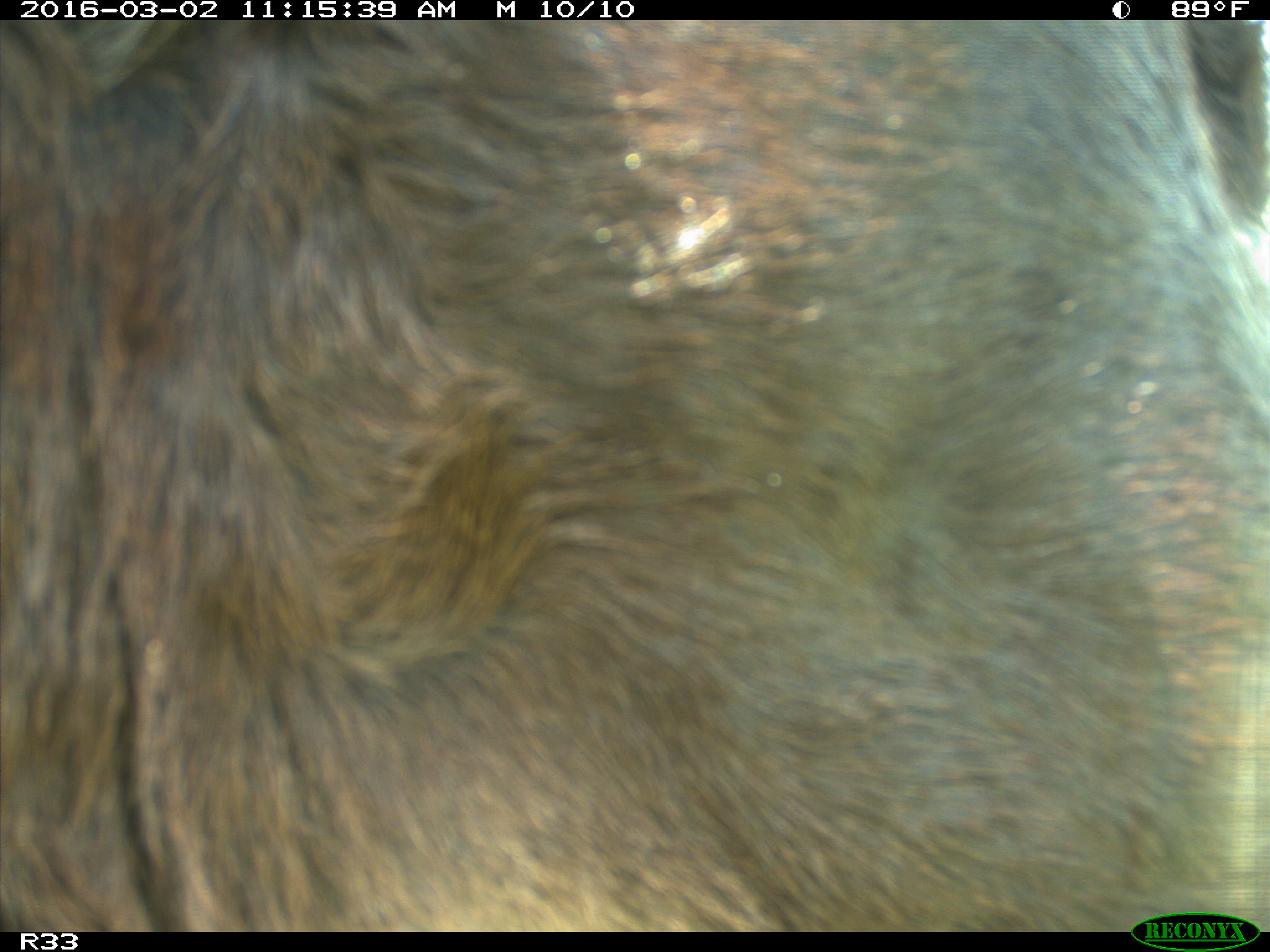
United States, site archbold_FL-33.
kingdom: Animalia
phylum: Chordata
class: Mammalia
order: Artiodactyla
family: Bovidae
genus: Bos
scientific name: Bos taurus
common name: domestic cow